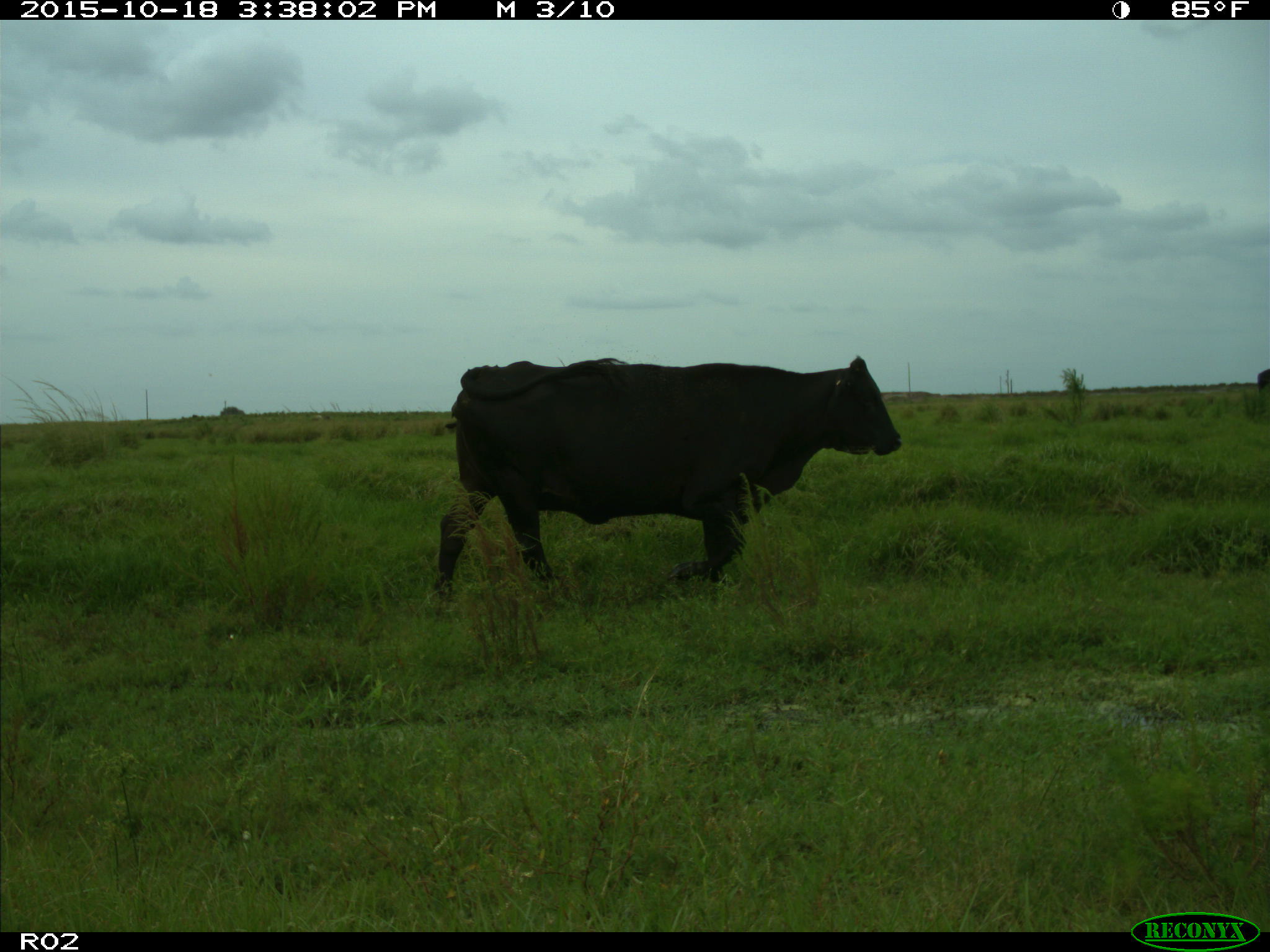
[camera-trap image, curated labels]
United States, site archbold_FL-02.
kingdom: Animalia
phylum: Chordata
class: Mammalia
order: Artiodactyla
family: Bovidae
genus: Bos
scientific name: Bos taurus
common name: domestic cow